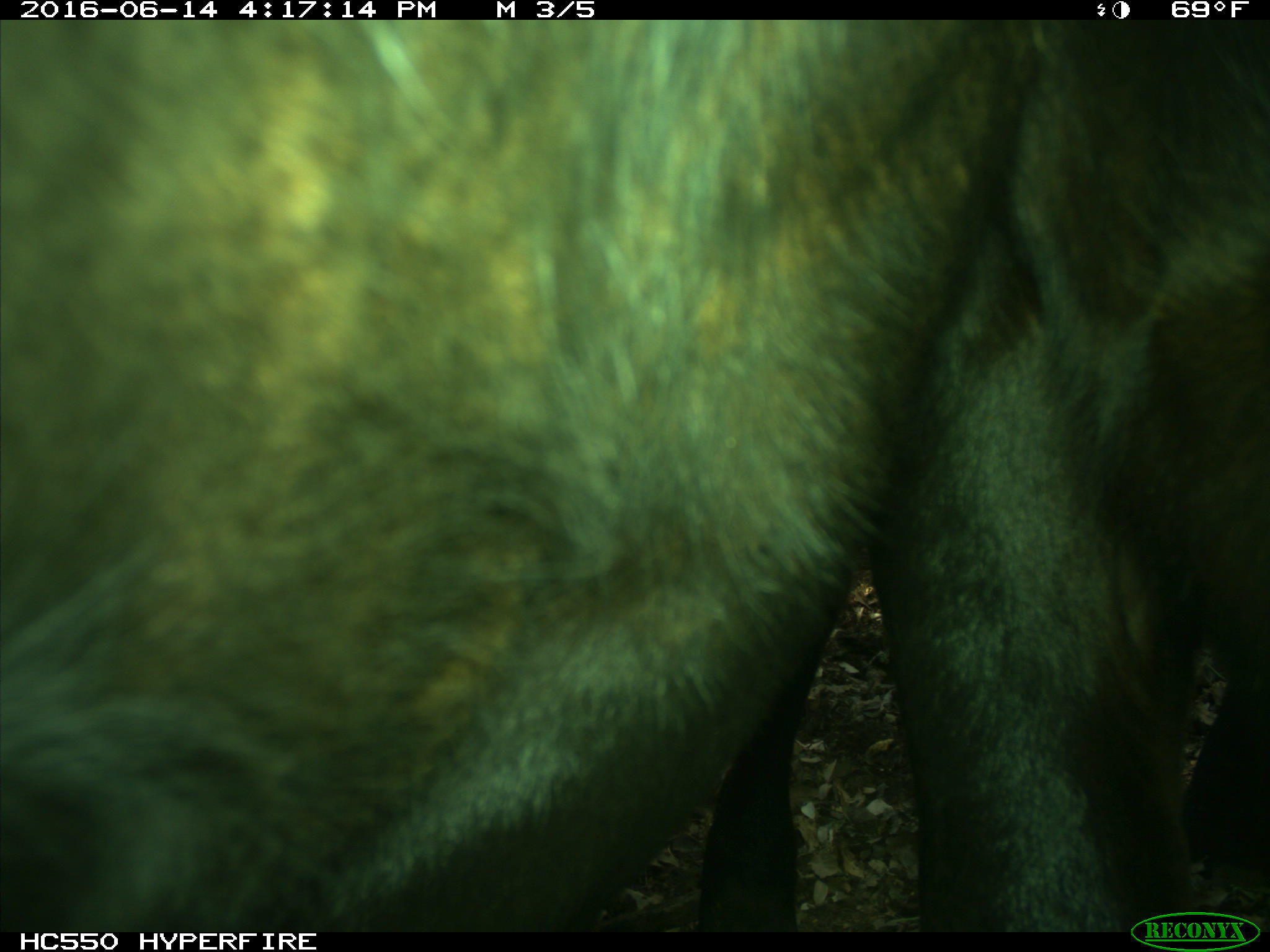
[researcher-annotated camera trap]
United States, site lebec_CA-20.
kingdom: Animalia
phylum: Chordata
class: Mammalia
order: Artiodactyla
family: Bovidae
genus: Bos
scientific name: Bos taurus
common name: domestic cow